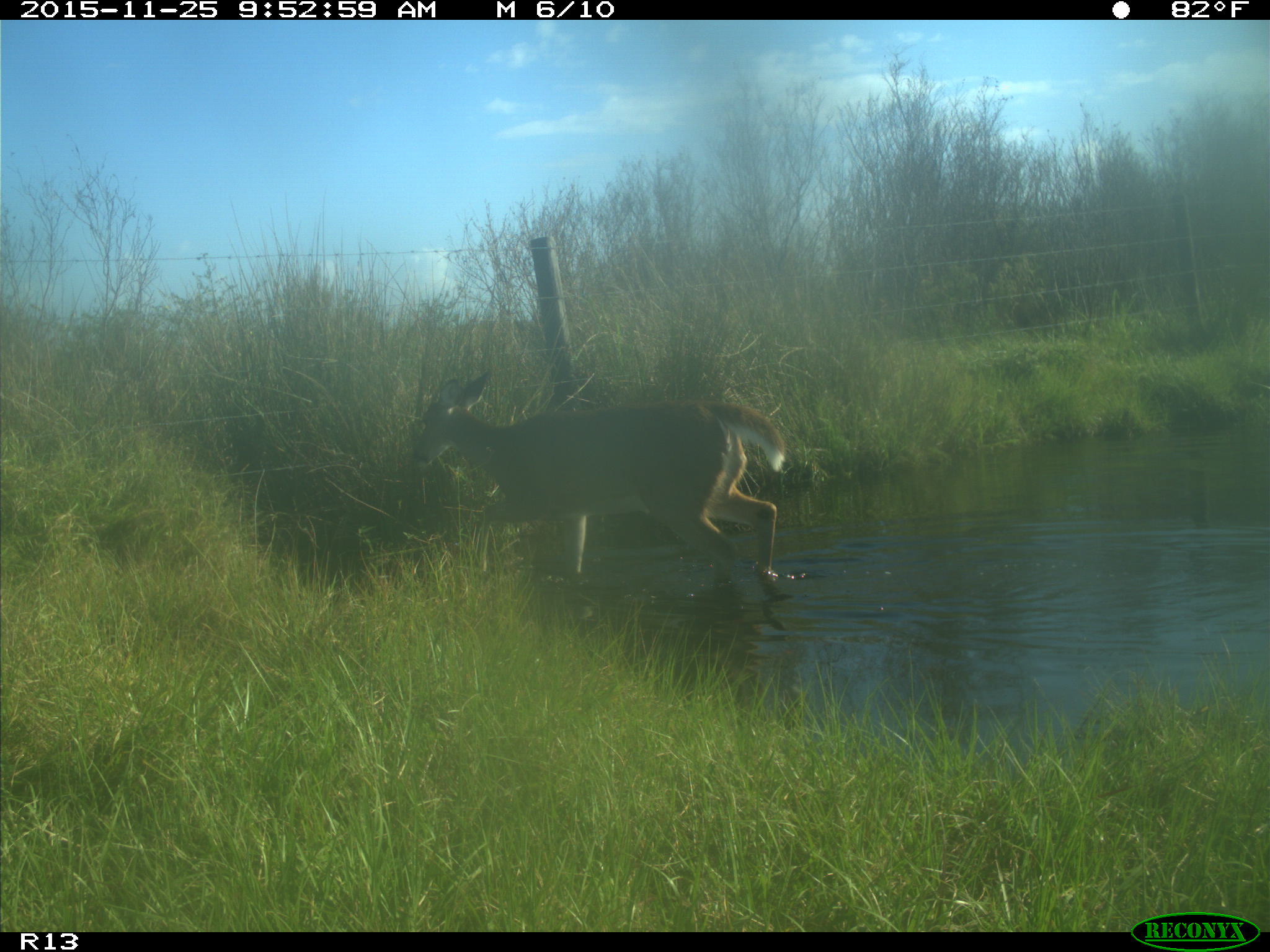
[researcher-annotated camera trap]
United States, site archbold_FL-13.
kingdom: Animalia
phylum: Chordata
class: Mammalia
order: Artiodactyla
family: Cervidae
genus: Odocoileus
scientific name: Odocoileus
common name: deer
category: unidentified deer